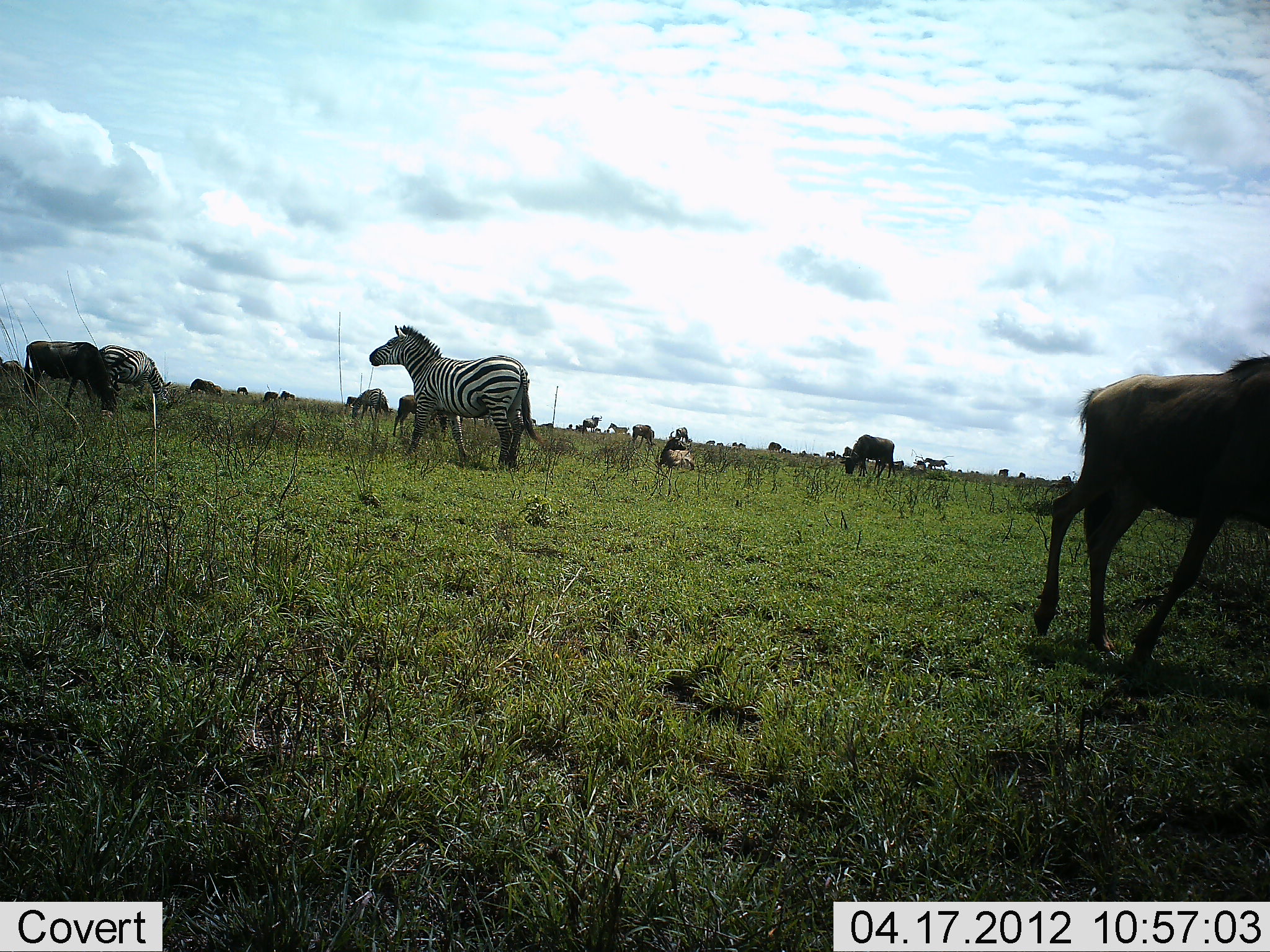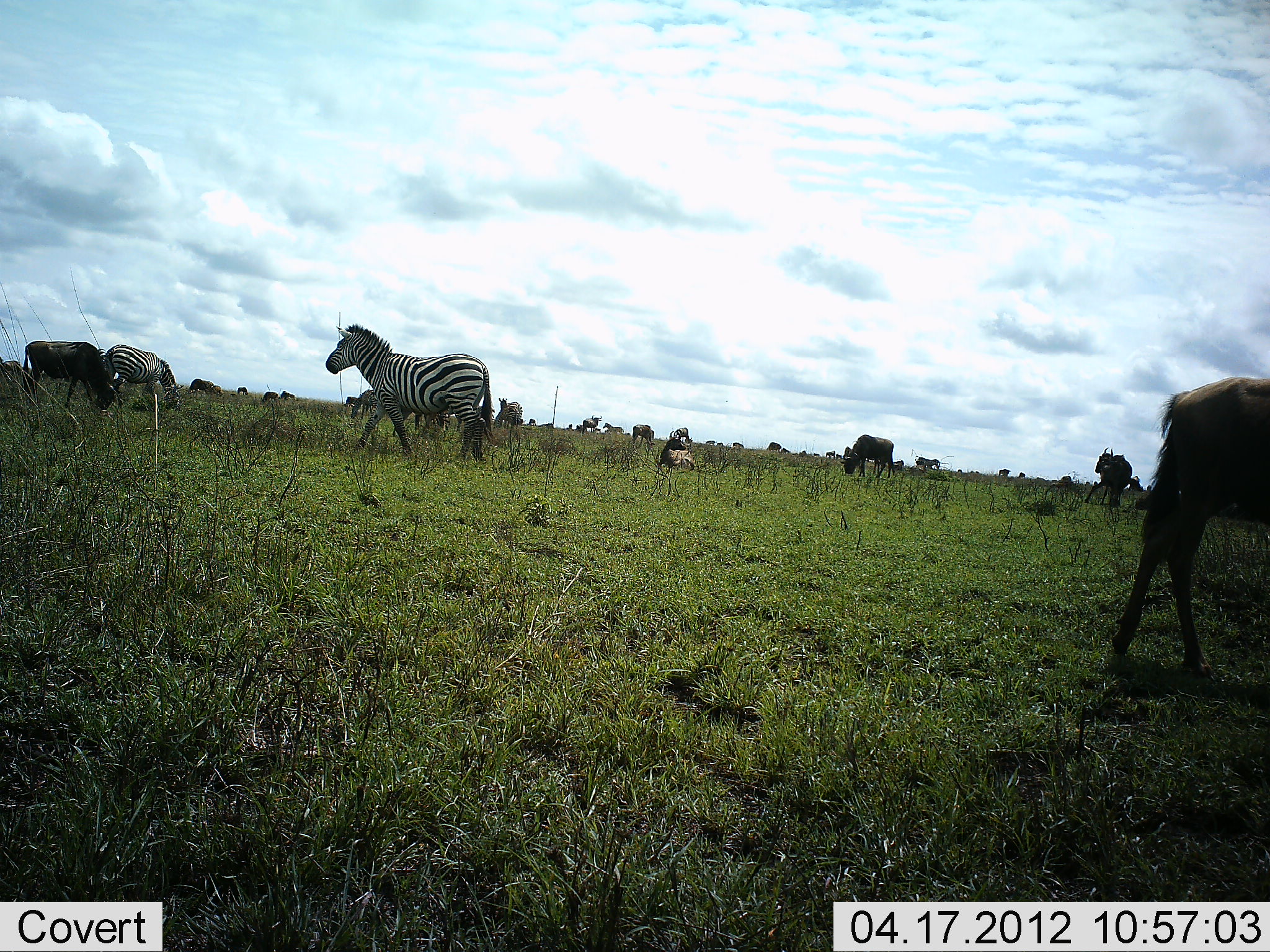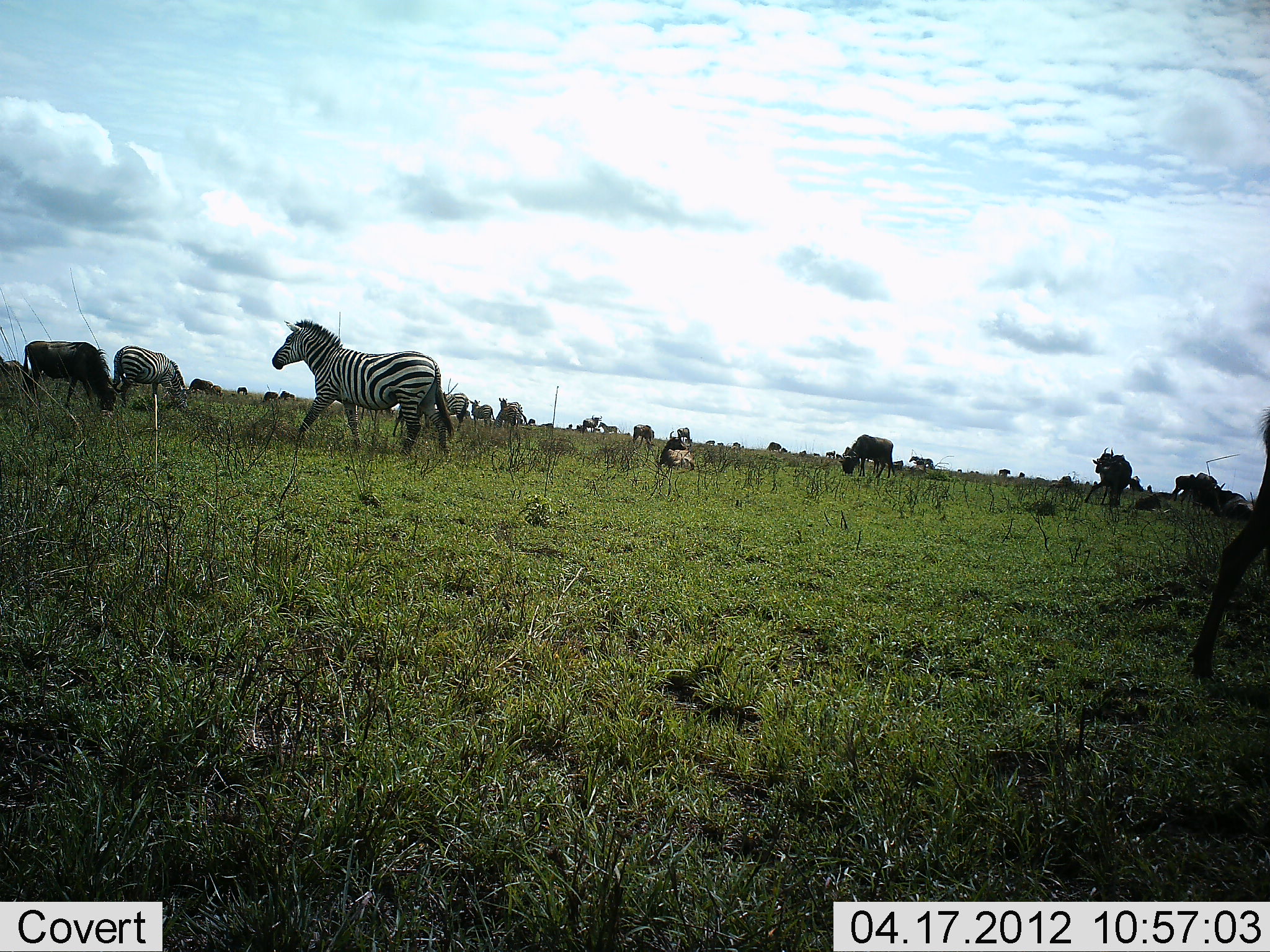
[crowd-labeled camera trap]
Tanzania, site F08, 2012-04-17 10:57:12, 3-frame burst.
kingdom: Animalia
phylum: Chordata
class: Mammalia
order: Artiodactyla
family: Bovidae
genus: Connochaetes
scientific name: Connochaetes taurinus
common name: blue wildebeest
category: wildebeest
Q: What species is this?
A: Wildebeest (blue wildebeest) (Connochaetes taurinus).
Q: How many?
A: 10.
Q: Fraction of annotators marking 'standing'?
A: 56%.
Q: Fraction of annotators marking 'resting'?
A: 19%.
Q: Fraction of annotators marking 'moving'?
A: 56%.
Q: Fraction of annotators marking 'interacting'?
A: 6%.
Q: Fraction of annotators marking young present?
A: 0%.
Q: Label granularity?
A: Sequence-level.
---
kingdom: Animalia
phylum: Chordata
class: Mammalia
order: Perissodactyla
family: Equidae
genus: Equus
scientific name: Equus quagga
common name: plains zebra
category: zebra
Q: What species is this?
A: Zebra (plains zebra) (Equus quagga).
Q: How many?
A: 3.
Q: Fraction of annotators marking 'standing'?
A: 17%.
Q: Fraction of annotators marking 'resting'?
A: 11%.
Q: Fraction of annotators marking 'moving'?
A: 94%.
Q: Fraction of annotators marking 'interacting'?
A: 0%.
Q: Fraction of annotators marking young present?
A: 0%.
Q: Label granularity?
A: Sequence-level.